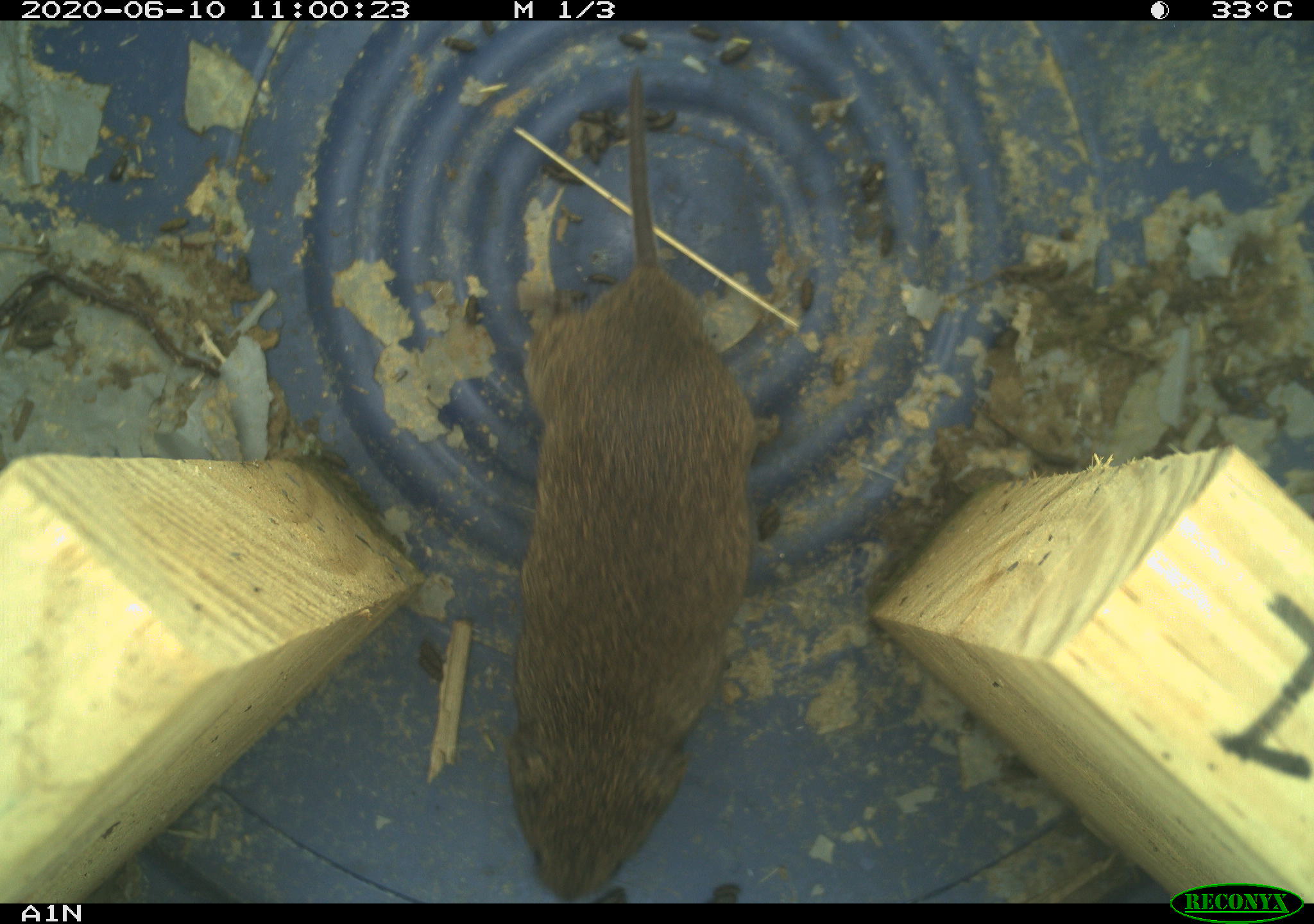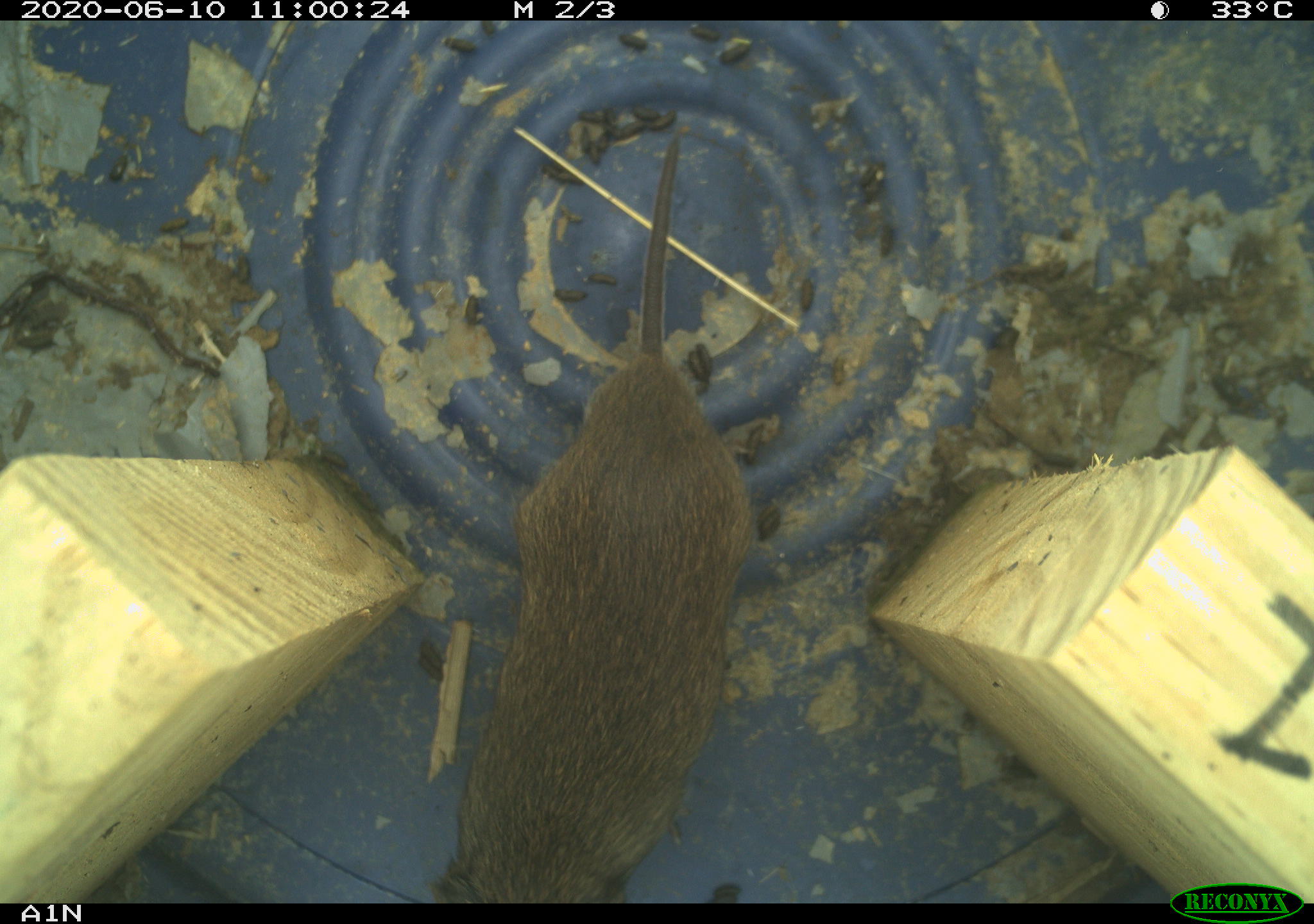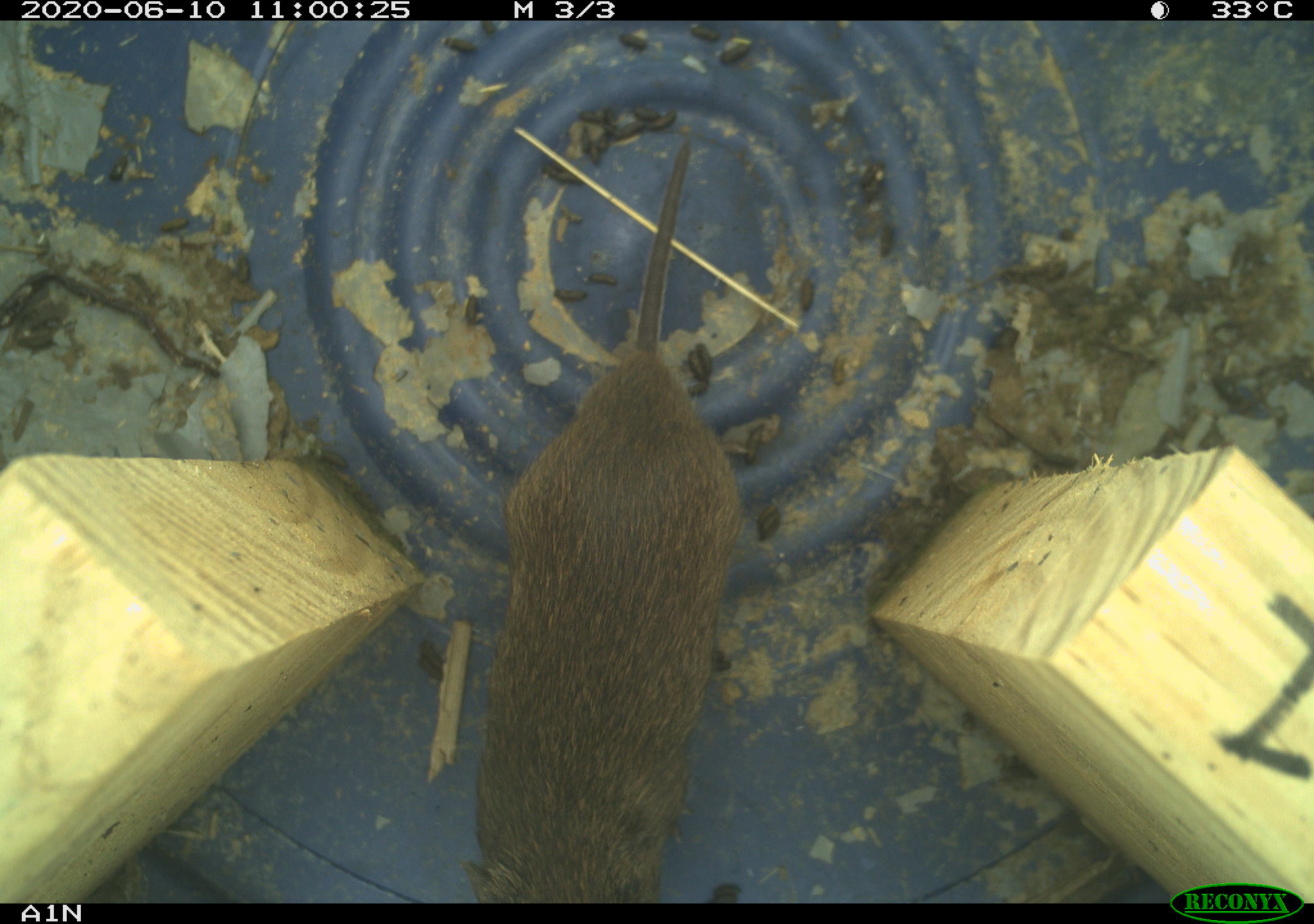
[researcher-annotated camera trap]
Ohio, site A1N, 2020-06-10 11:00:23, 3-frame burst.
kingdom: Animalia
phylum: Chordata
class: Mammalia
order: Rodentia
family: Cricetidae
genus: Microtus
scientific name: Microtus pennsylvanicus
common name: meadow vole